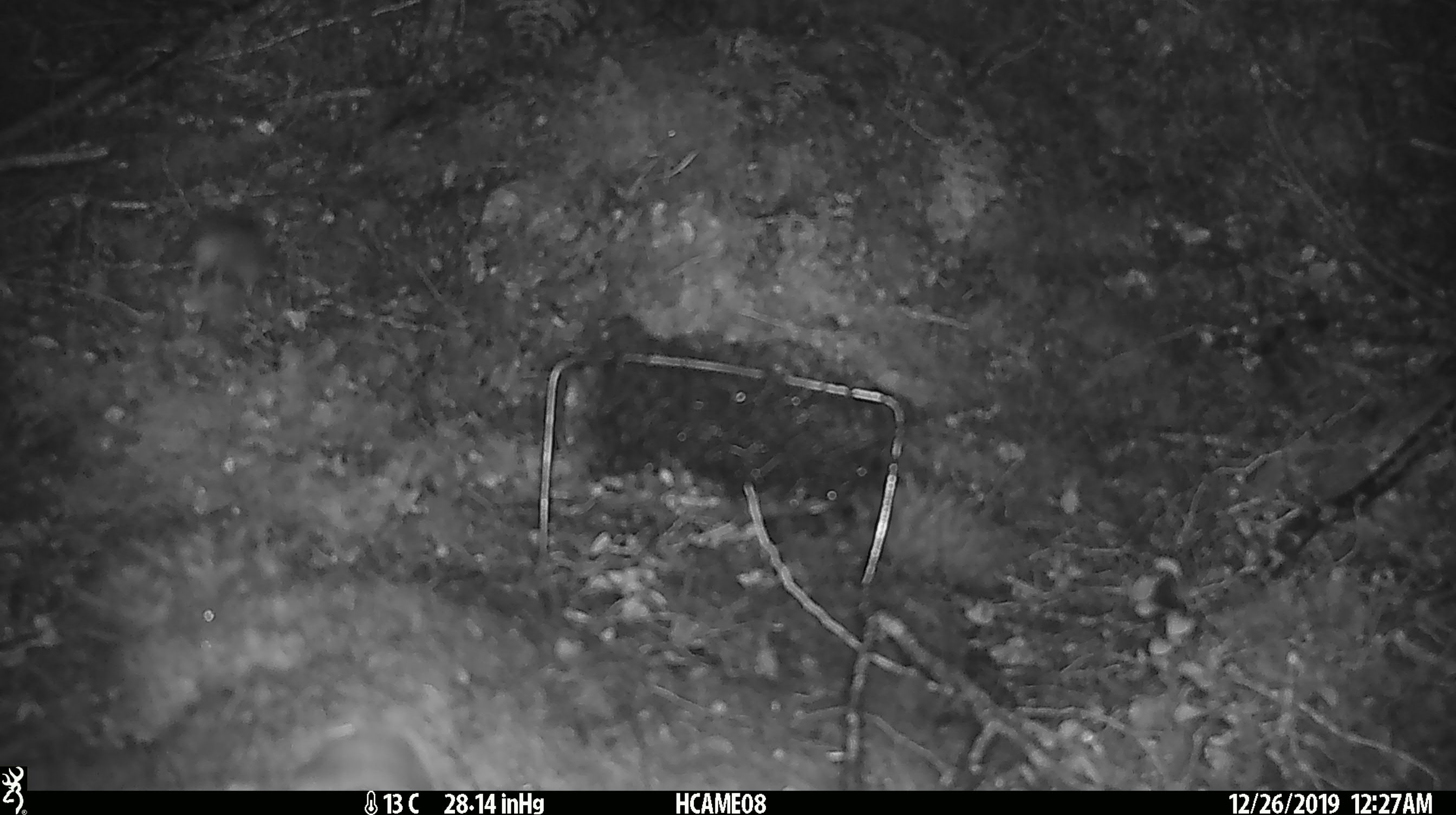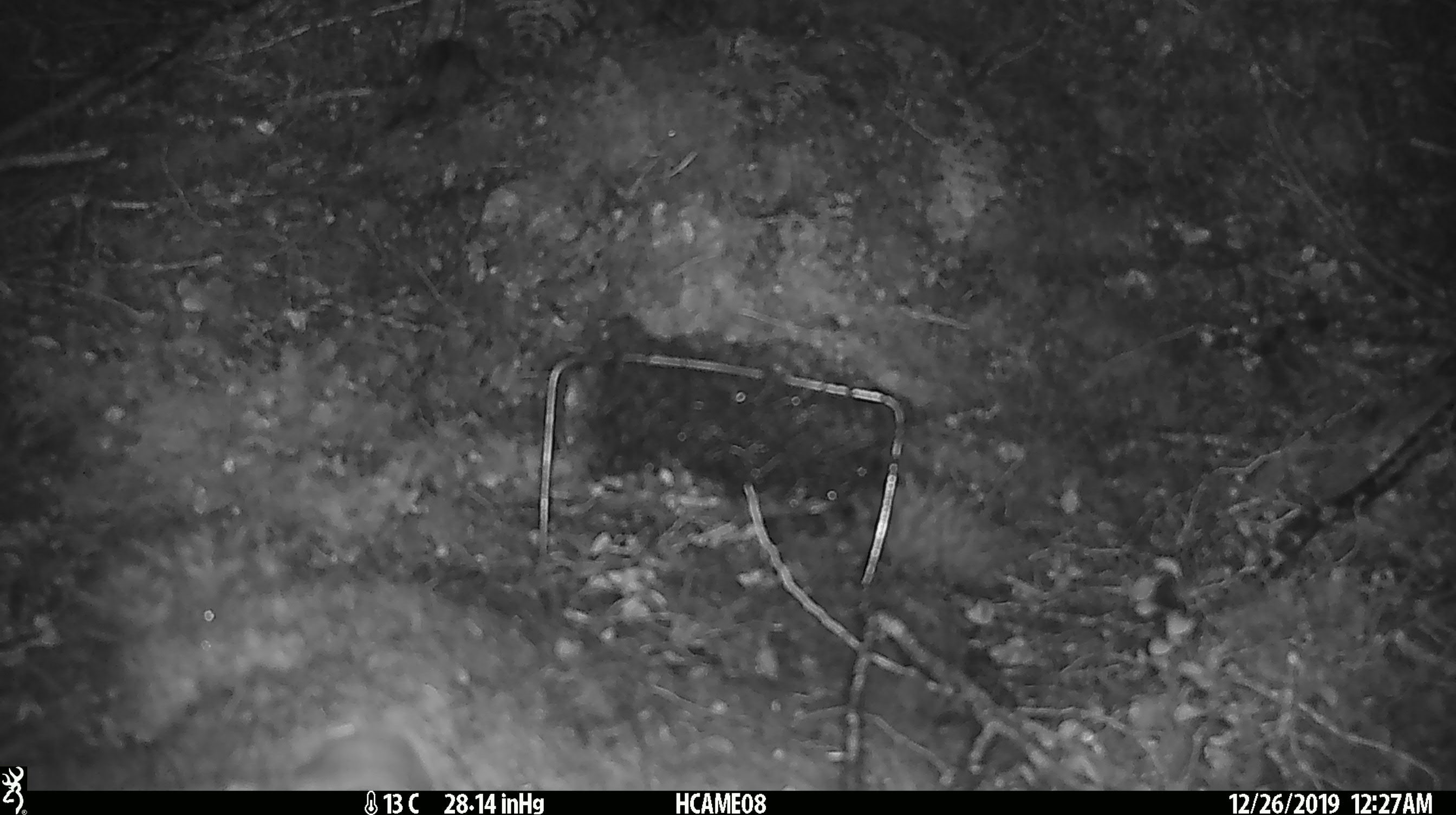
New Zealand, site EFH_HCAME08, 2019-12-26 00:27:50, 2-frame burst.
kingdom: Animalia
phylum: Chordata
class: Mammalia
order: Rodentia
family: Muridae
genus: Mus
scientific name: Mus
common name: mouse